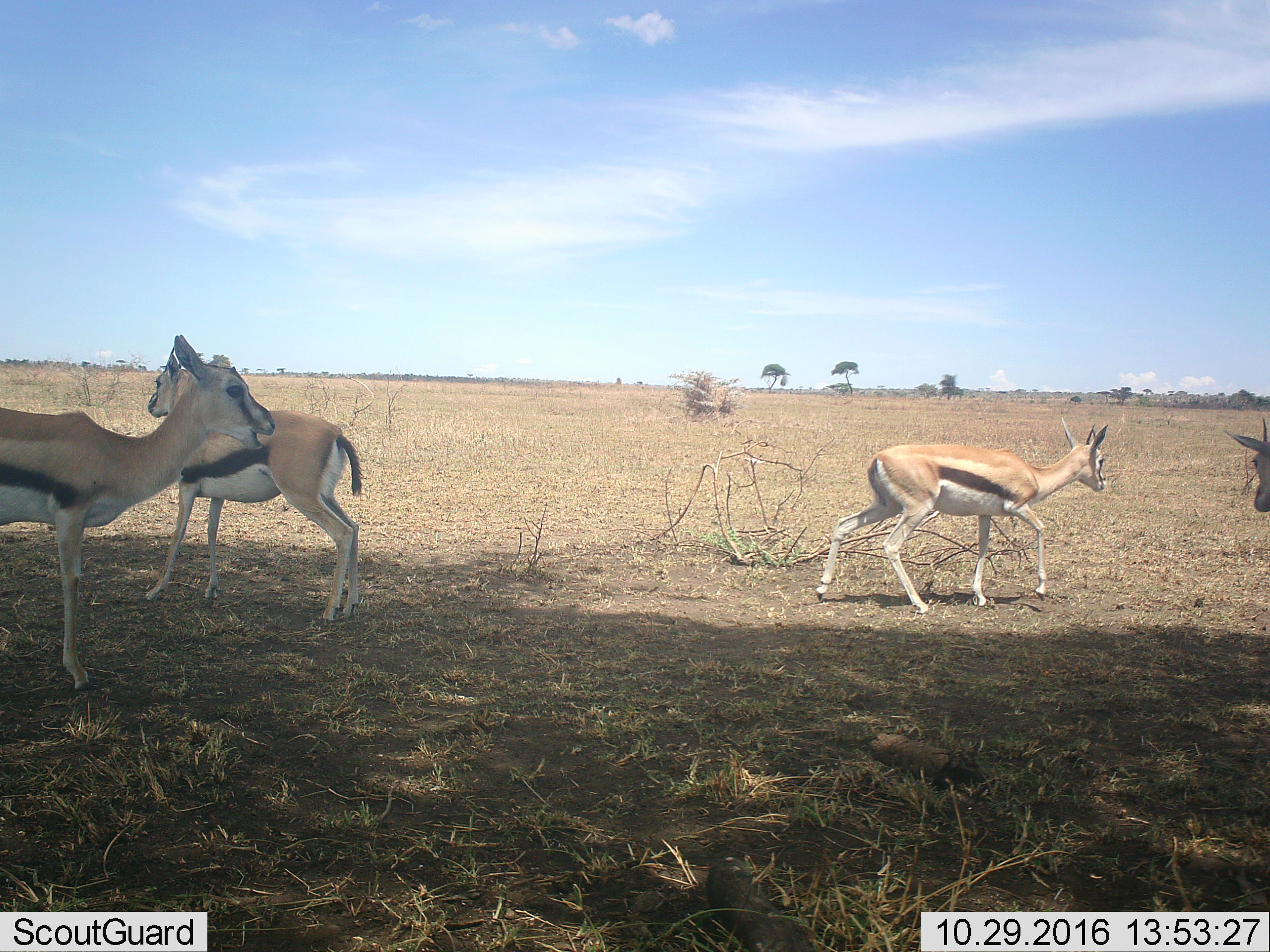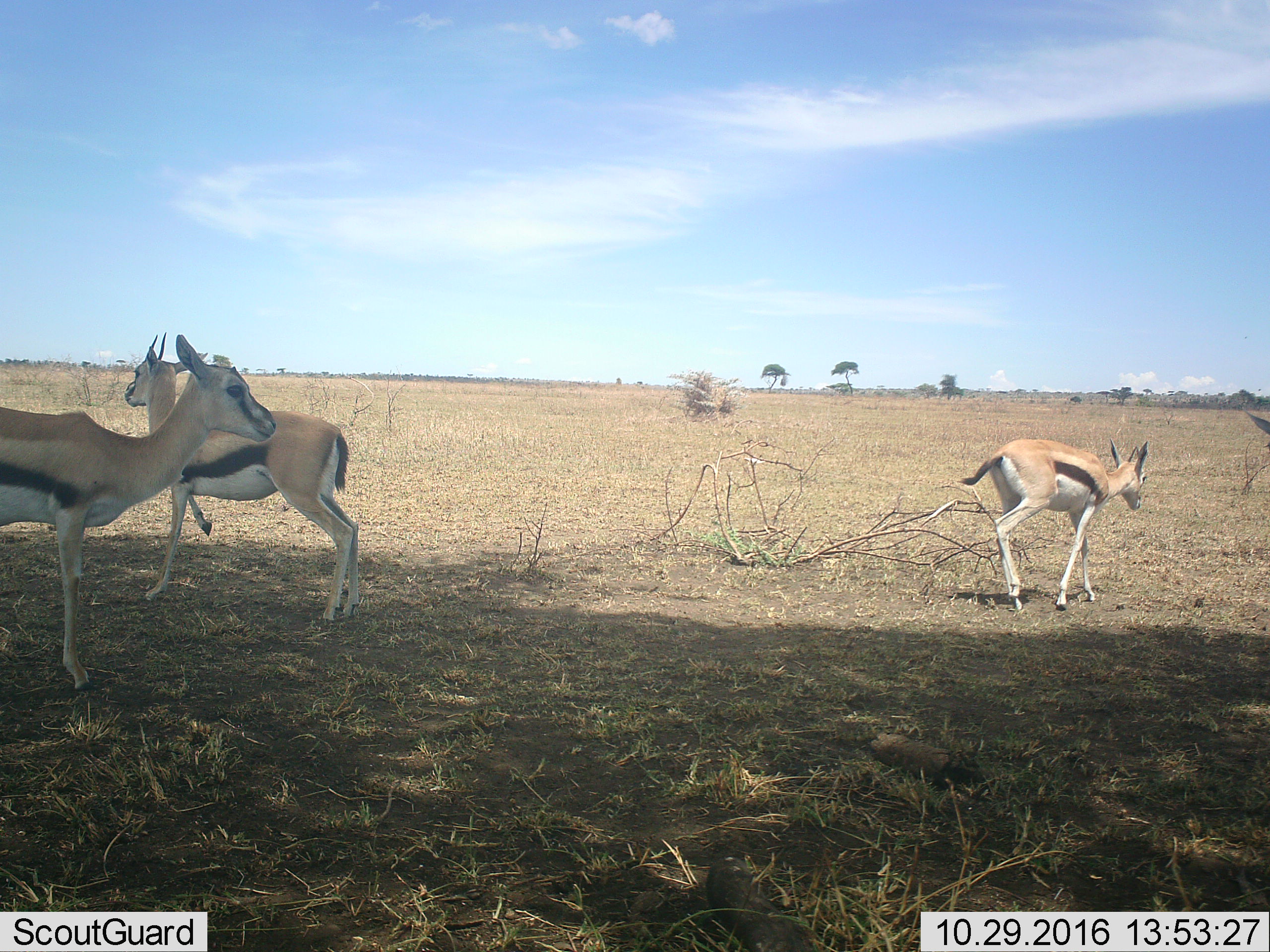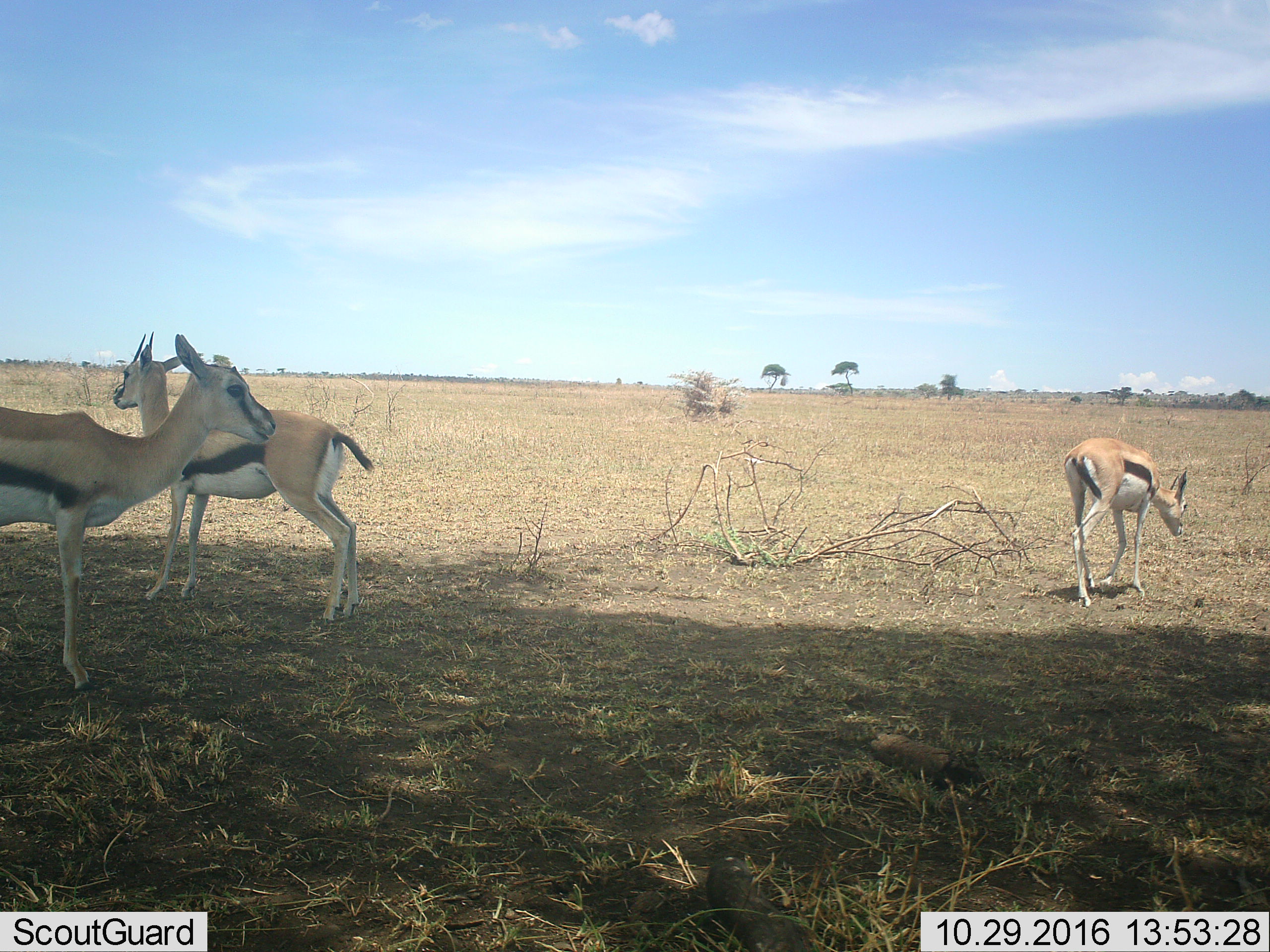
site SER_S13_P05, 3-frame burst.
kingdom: Animalia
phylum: Chordata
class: Mammalia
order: Artiodactyla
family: Bovidae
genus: Eudorcas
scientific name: Eudorcas thomsonii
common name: thomson's gazelle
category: gazellethomsons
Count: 4.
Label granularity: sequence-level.